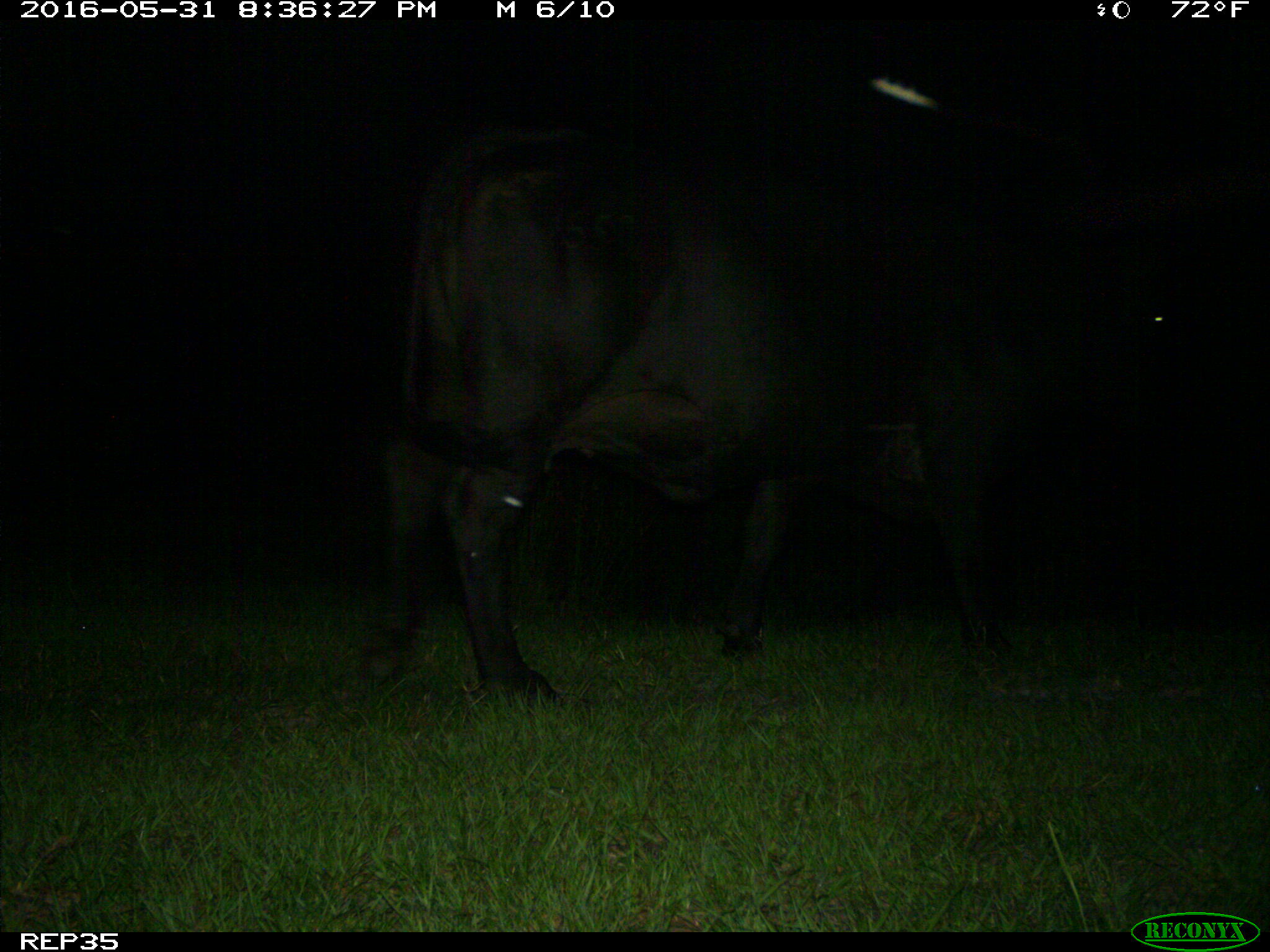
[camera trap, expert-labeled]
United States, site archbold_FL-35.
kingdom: Animalia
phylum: Chordata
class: Mammalia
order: Artiodactyla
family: Bovidae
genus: Bos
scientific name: Bos taurus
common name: domestic cow